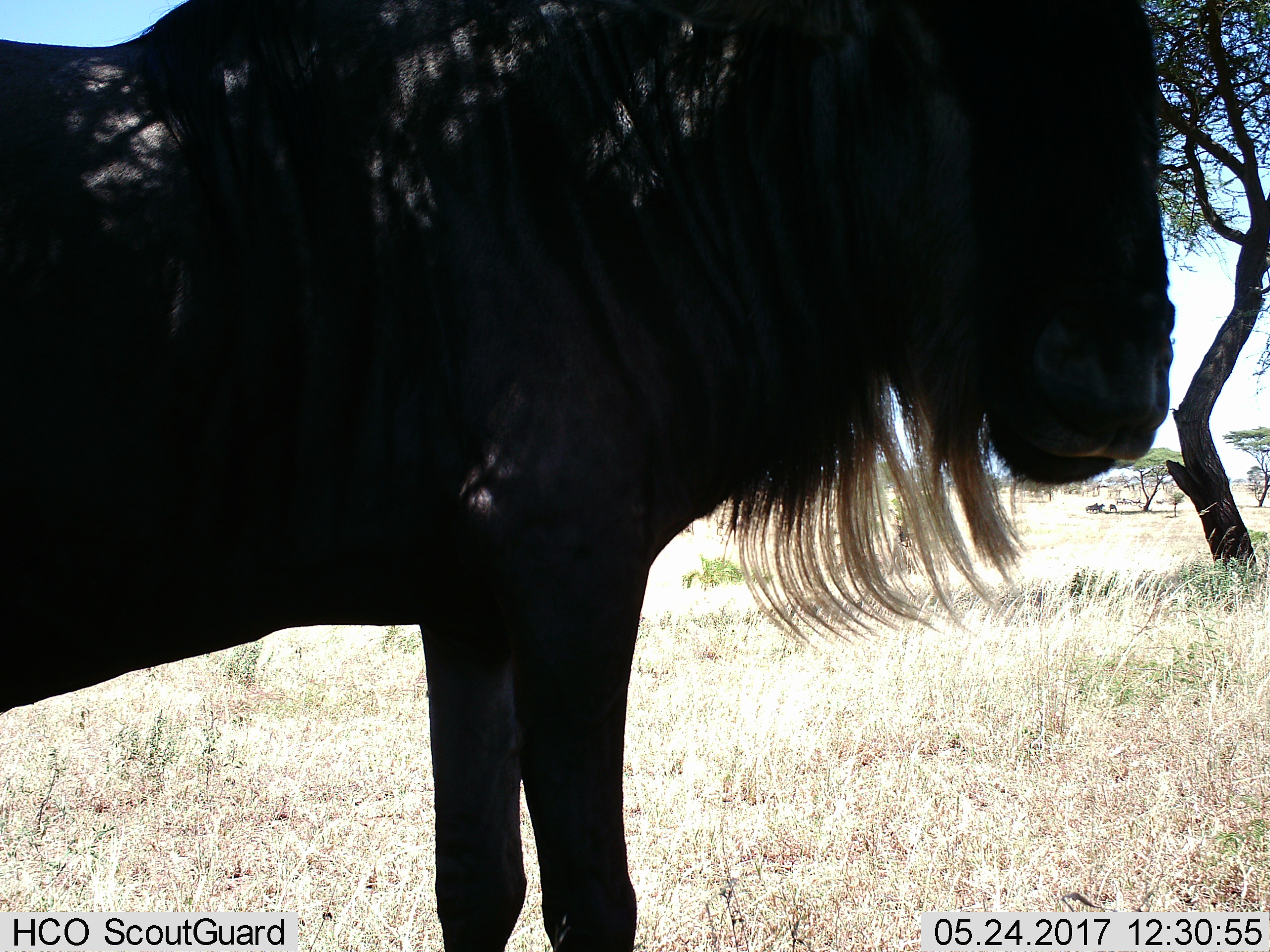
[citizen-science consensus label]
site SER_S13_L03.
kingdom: Animalia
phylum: Chordata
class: Mammalia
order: Artiodactyla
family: Bovidae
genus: Connochaetes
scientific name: Connochaetes taurinus taurinus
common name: blue wildebeest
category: wildebeestblue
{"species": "wildebeestblue (blue wildebeest) (Connochaetes taurinus taurinus)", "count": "1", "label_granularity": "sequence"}